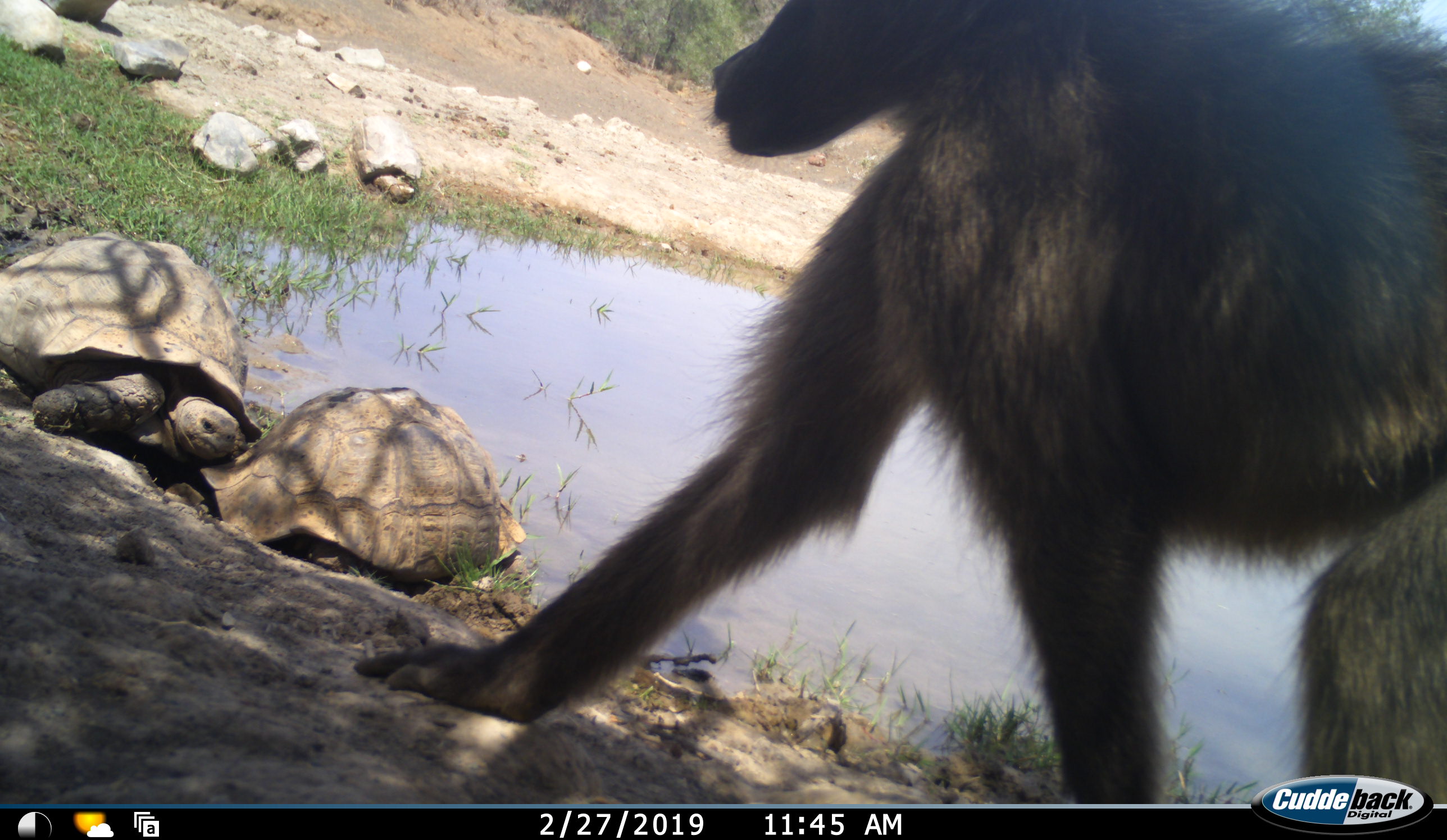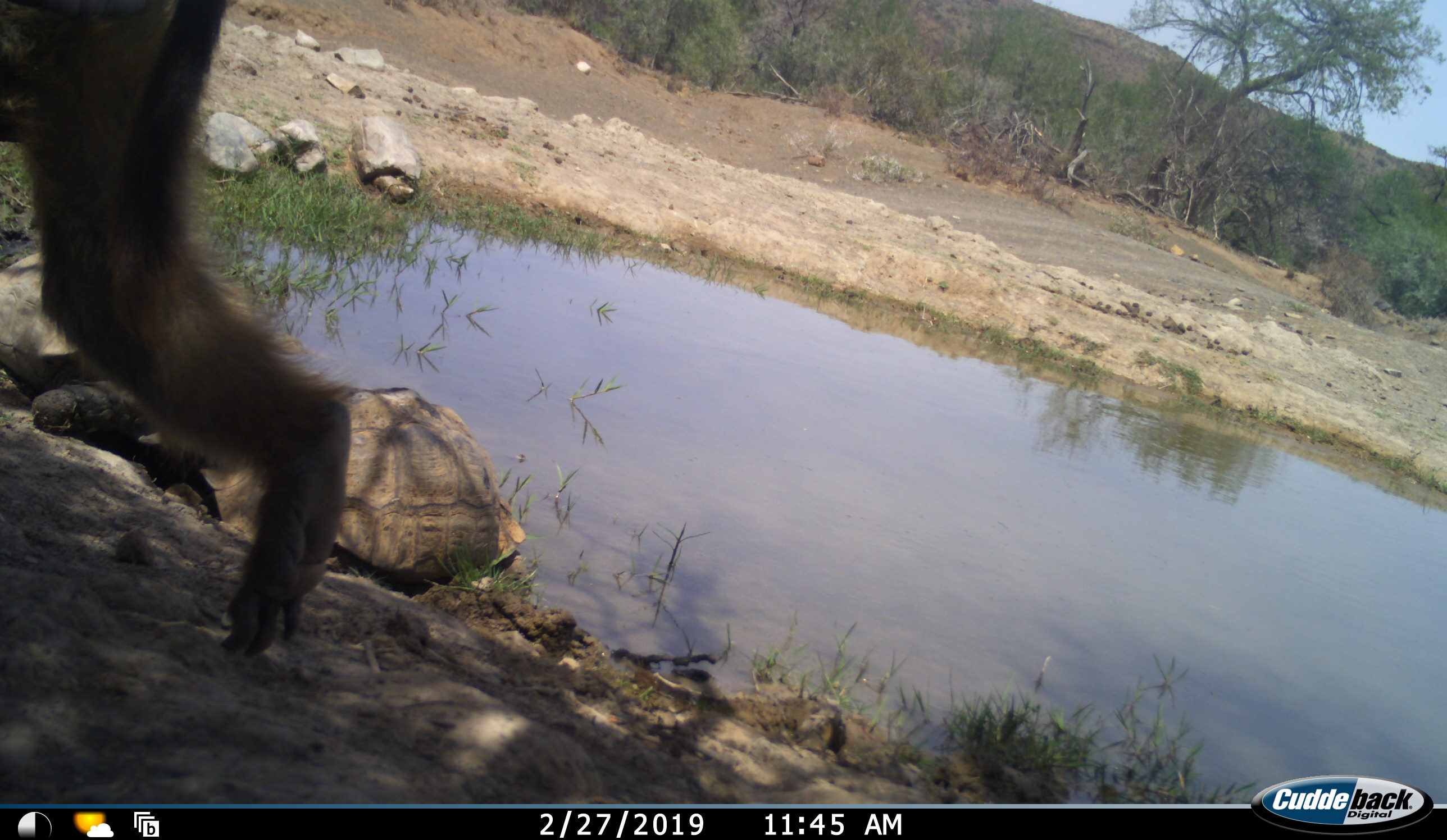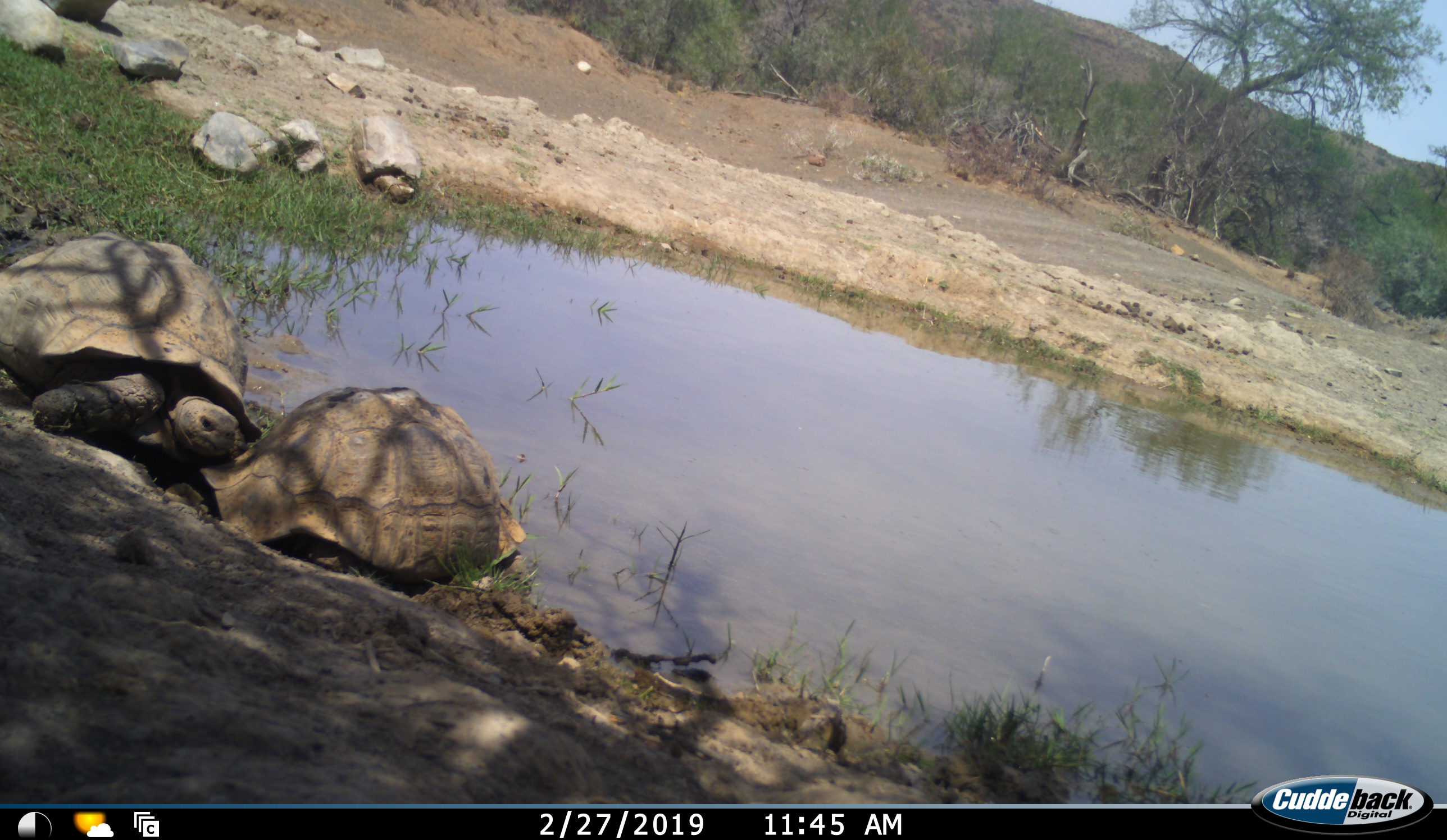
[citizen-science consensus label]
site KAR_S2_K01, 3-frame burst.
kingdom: Animalia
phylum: Chordata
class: Mammalia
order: Primates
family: Cercopithecidae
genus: Papio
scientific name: Papio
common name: baboon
Baboon (Papio), count 1. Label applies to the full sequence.